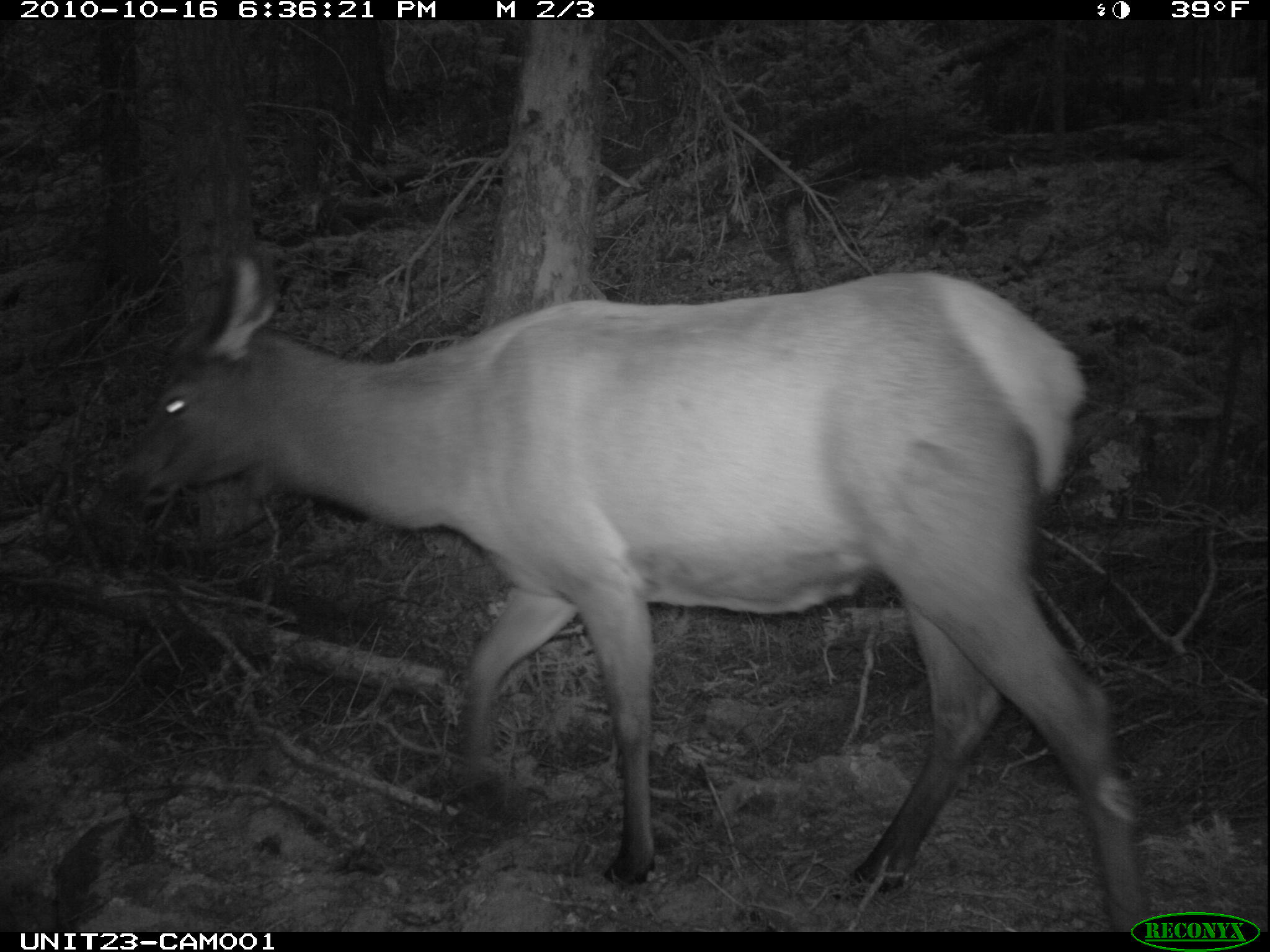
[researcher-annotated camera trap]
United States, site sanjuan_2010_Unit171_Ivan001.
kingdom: Animalia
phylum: Chordata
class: Mammalia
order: Artiodactyla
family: Cervidae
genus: Cervus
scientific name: Cervus elaphus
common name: red deer